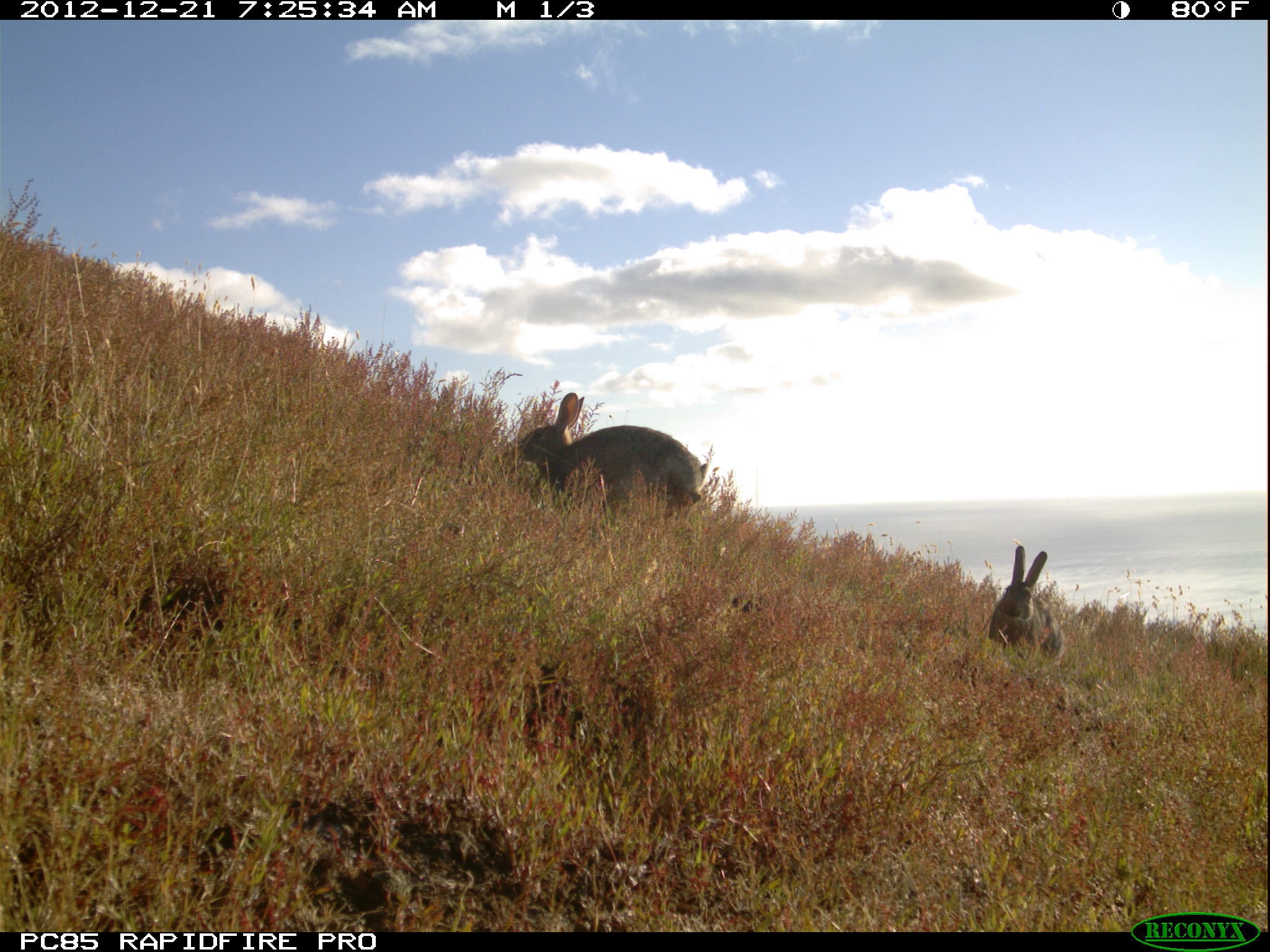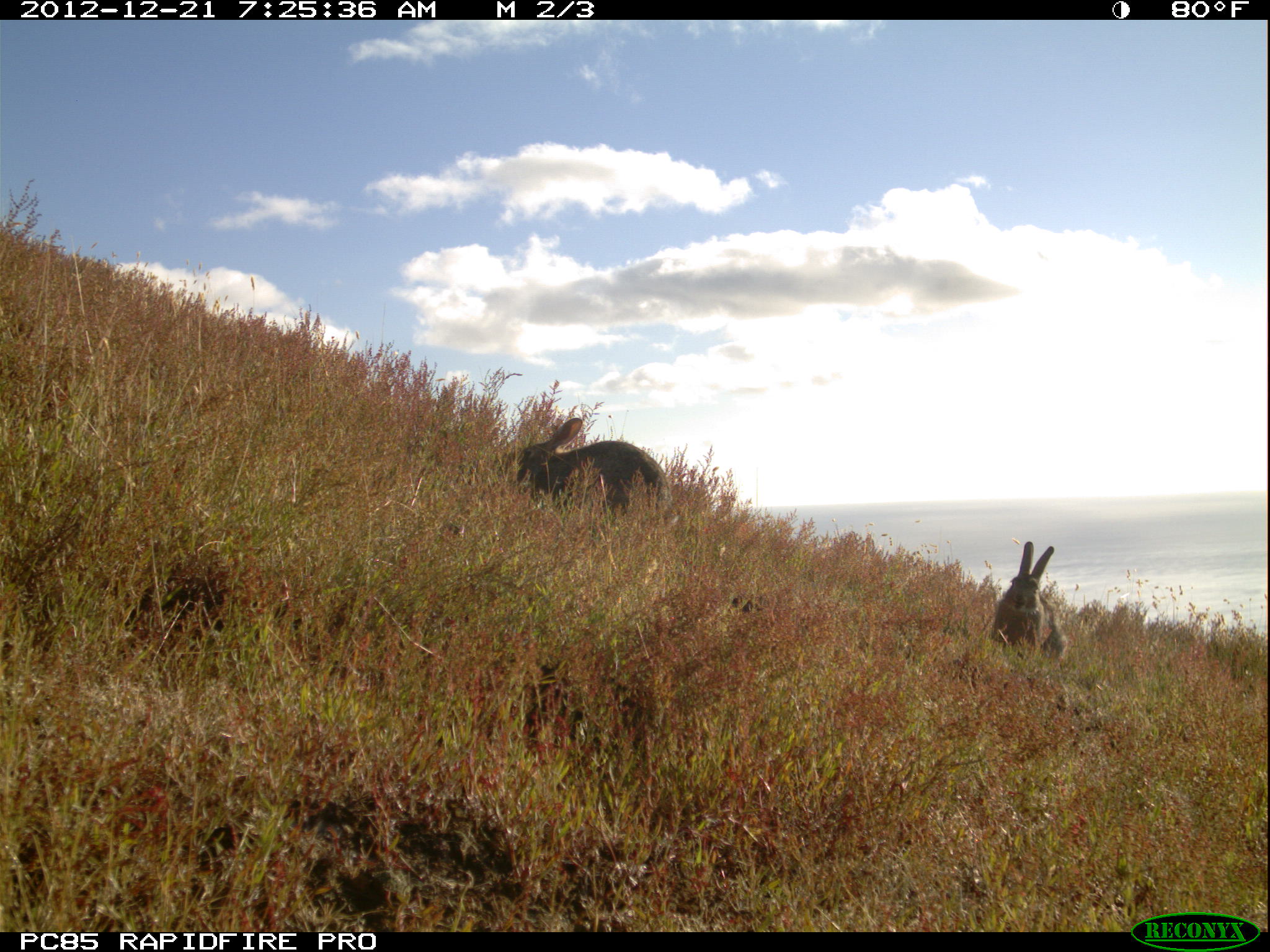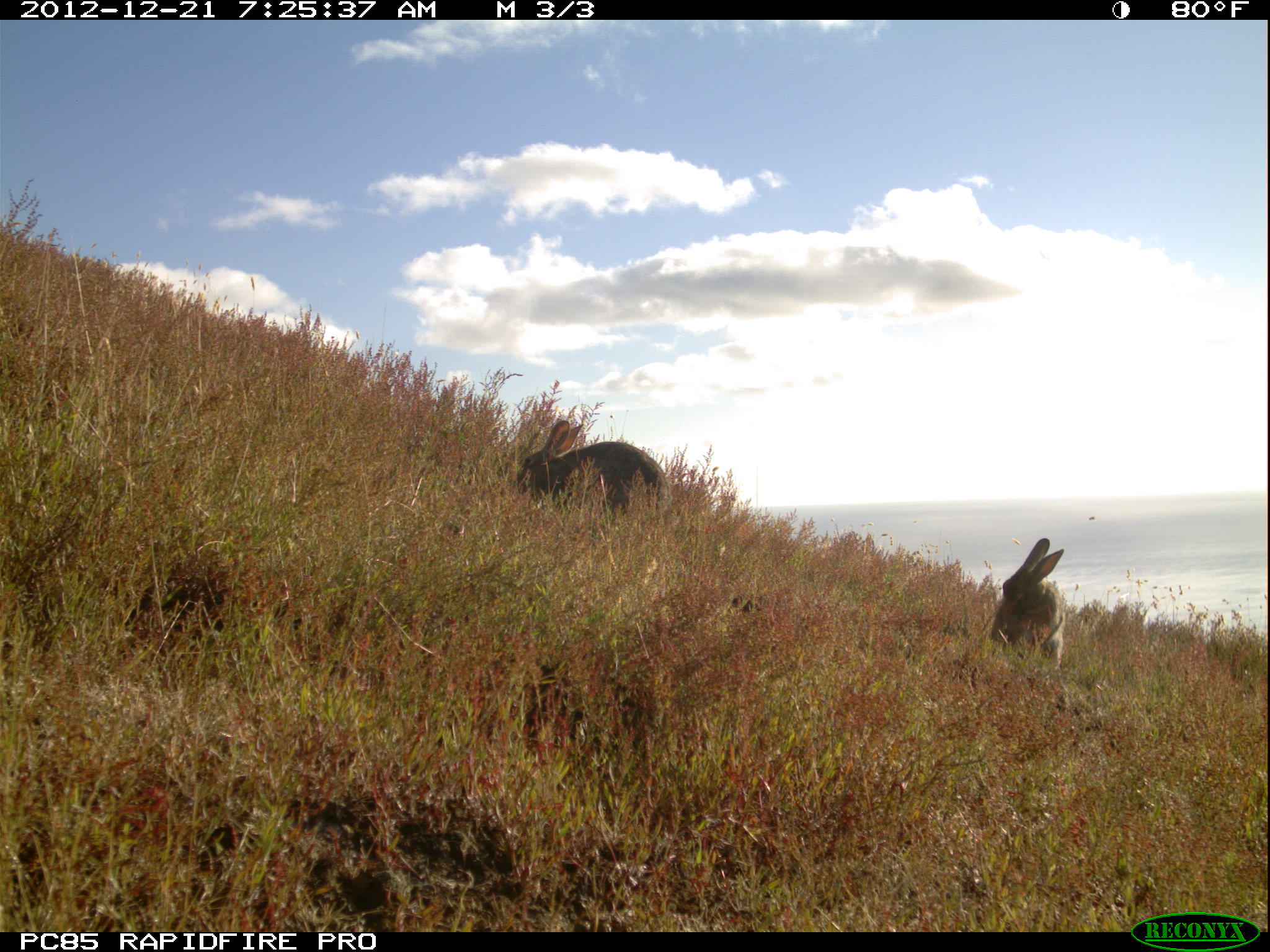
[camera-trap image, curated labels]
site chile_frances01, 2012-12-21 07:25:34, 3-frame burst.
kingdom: Animalia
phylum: Chordata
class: Mammalia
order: Lagomorpha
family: Leporidae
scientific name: Leporidae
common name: rabbits and hares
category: rabbit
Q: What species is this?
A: Rabbit (rabbits and hares) (Leporidae).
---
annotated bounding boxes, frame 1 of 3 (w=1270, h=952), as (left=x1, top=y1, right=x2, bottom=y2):
rabbit: (left=515, top=391, right=716, bottom=528); (left=984, top=543, right=1060, bottom=663)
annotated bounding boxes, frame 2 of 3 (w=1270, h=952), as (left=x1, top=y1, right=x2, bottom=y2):
rabbit: (left=513, top=409, right=667, bottom=522); (left=985, top=539, right=1063, bottom=667)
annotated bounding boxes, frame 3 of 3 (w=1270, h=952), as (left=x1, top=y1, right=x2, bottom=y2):
rabbit: (left=514, top=411, right=667, bottom=523); (left=982, top=536, right=1065, bottom=667)